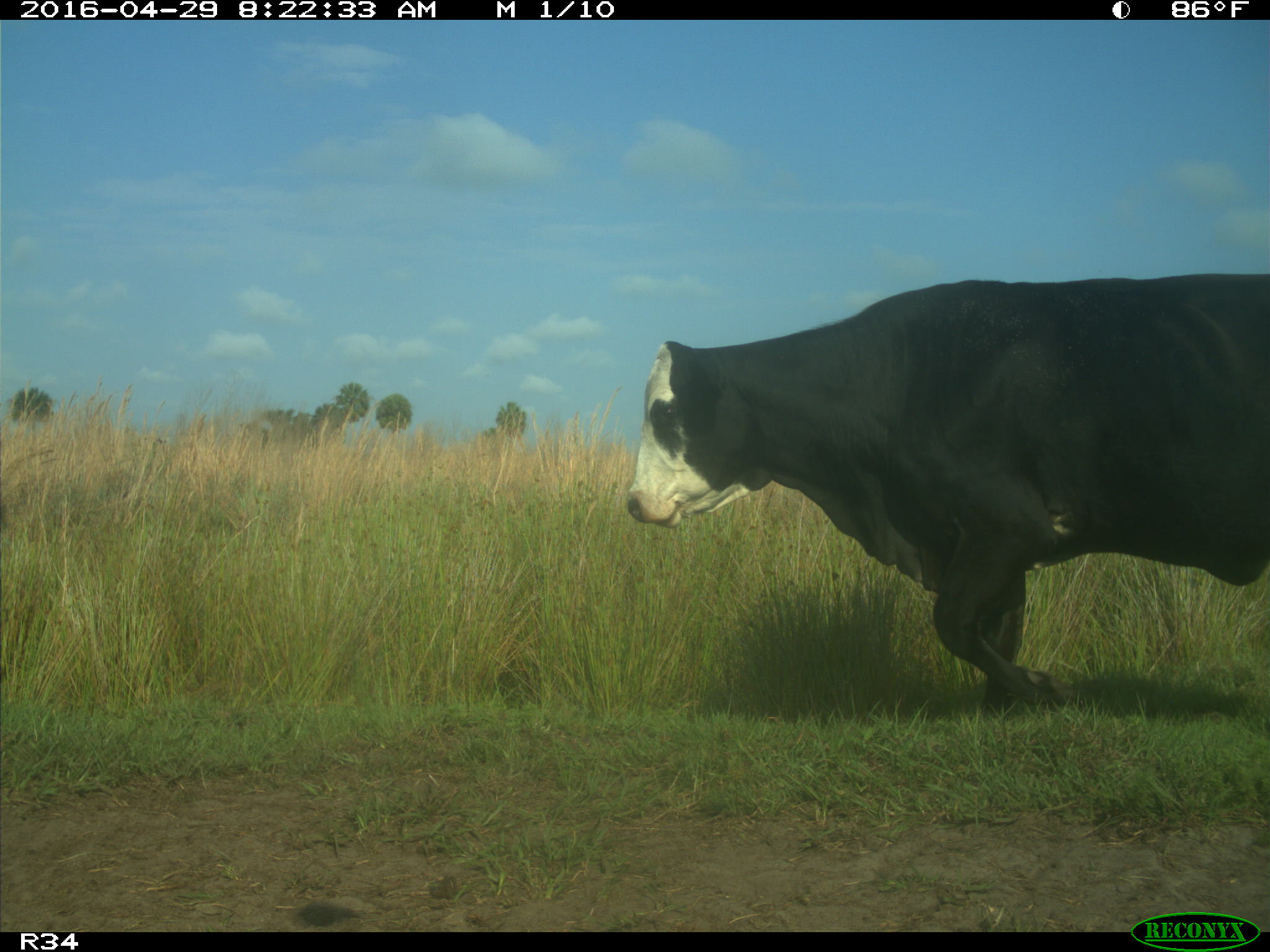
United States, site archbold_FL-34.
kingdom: Animalia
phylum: Chordata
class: Mammalia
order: Artiodactyla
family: Bovidae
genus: Bos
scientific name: Bos taurus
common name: domestic cow